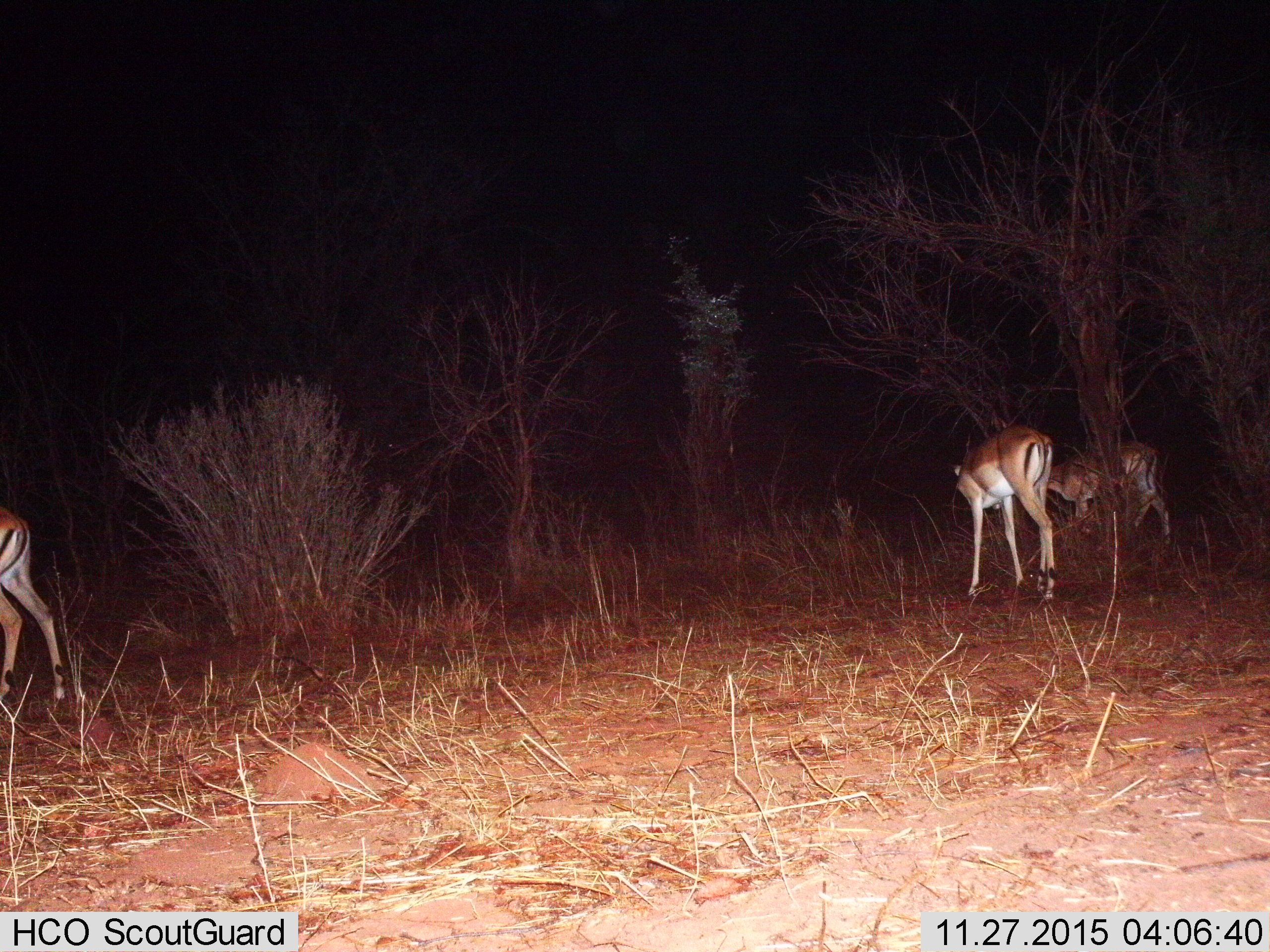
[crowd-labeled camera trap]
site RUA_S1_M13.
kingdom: Animalia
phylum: Chordata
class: Mammalia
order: Artiodactyla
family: Bovidae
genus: Aepyceros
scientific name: Aepyceros melampus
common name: impala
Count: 3.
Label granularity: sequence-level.